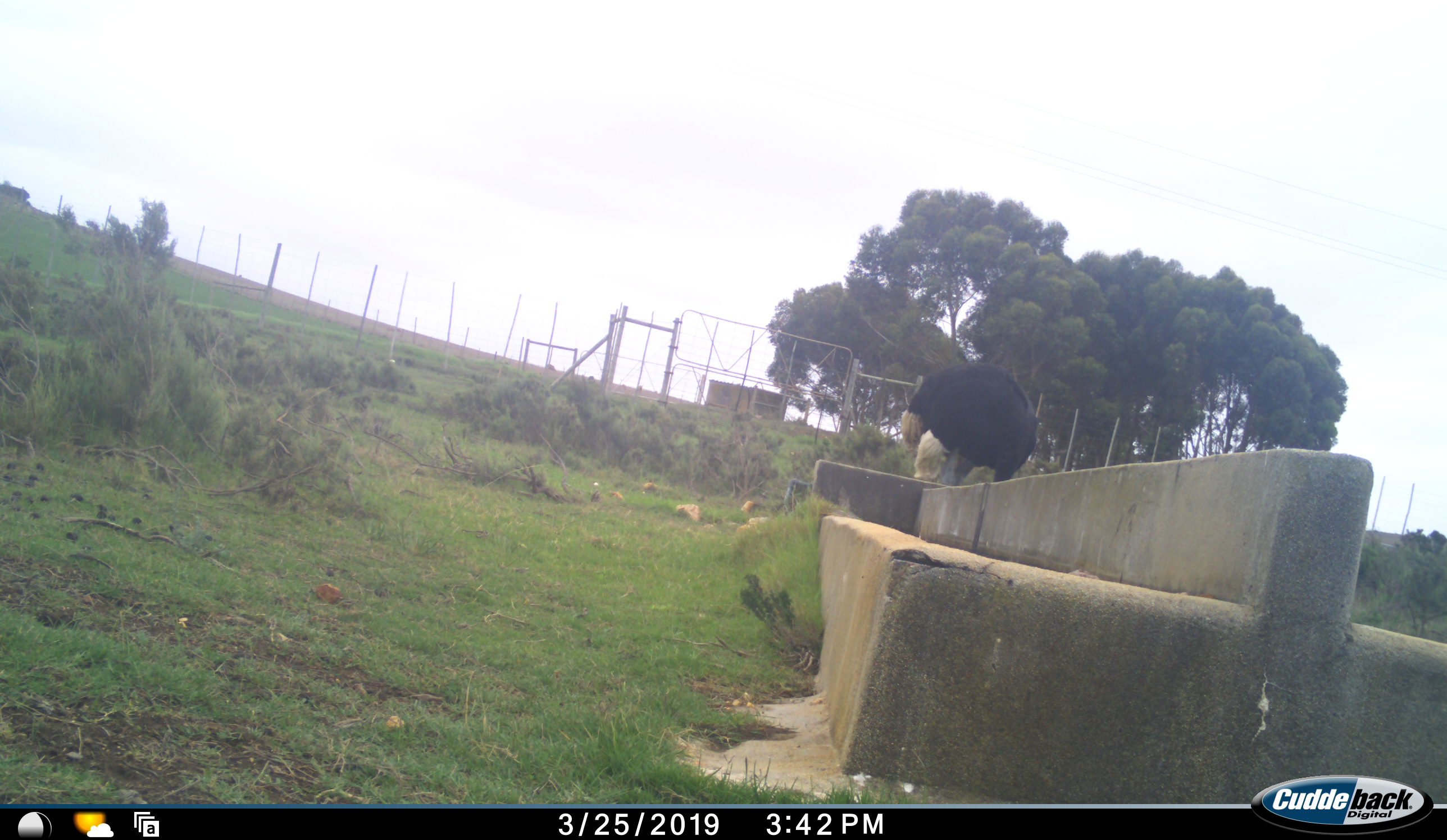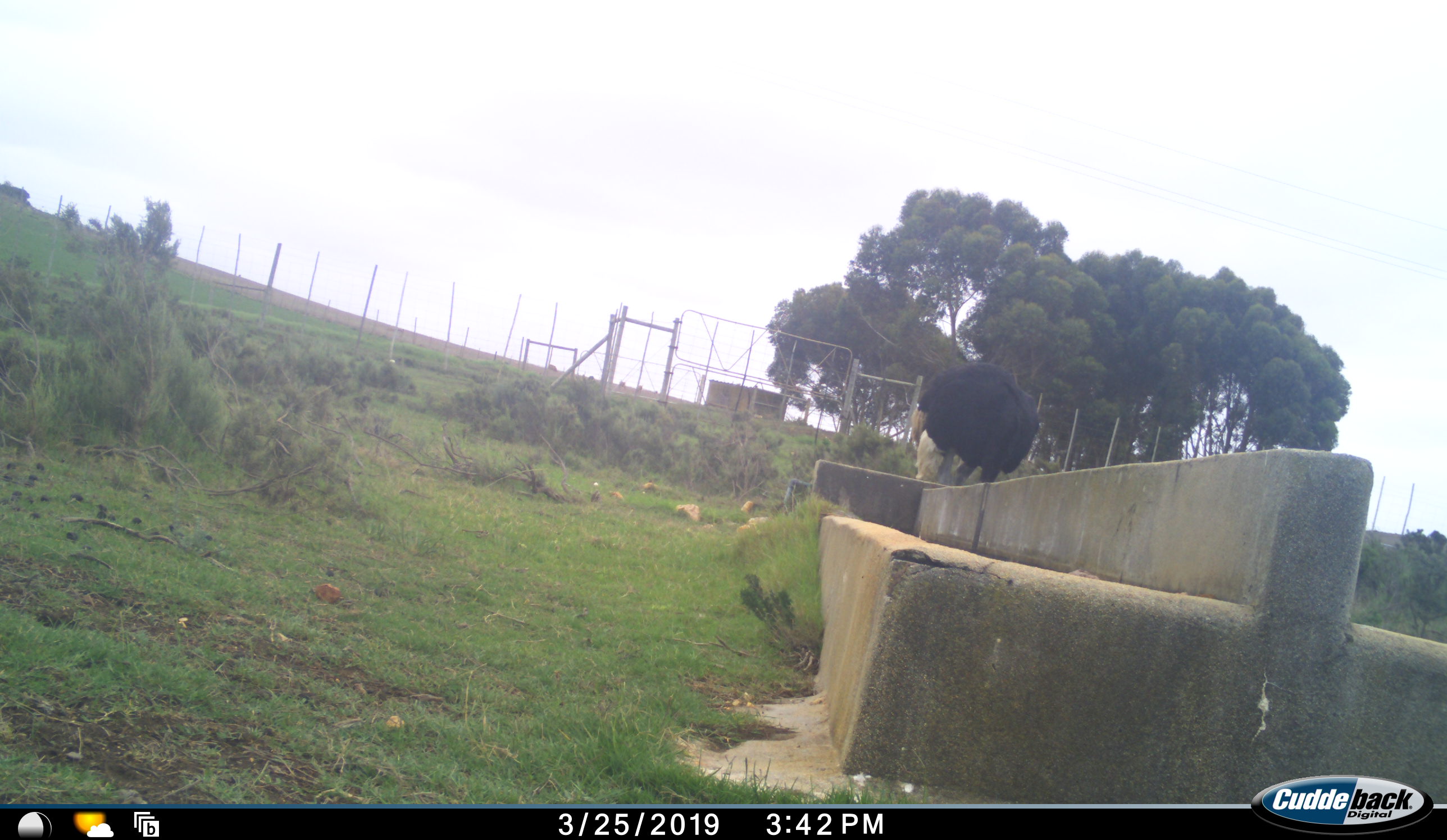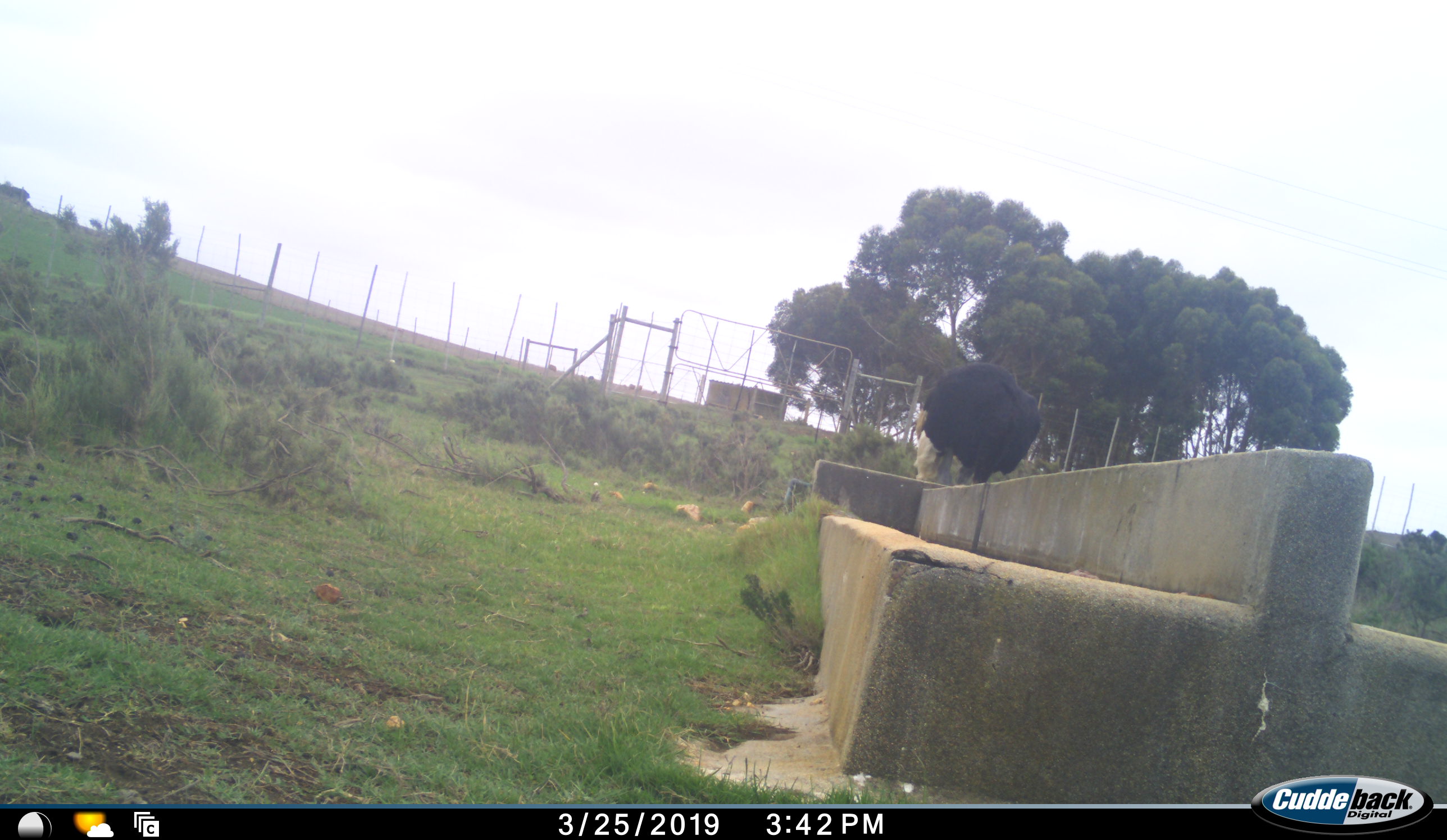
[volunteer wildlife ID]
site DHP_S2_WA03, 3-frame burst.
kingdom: Animalia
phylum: Chordata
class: Aves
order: Struthioniformes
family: Struthionidae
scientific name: Struthionidae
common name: ostrich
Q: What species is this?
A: Ostrich (Struthionidae).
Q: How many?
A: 1.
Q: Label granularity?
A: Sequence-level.